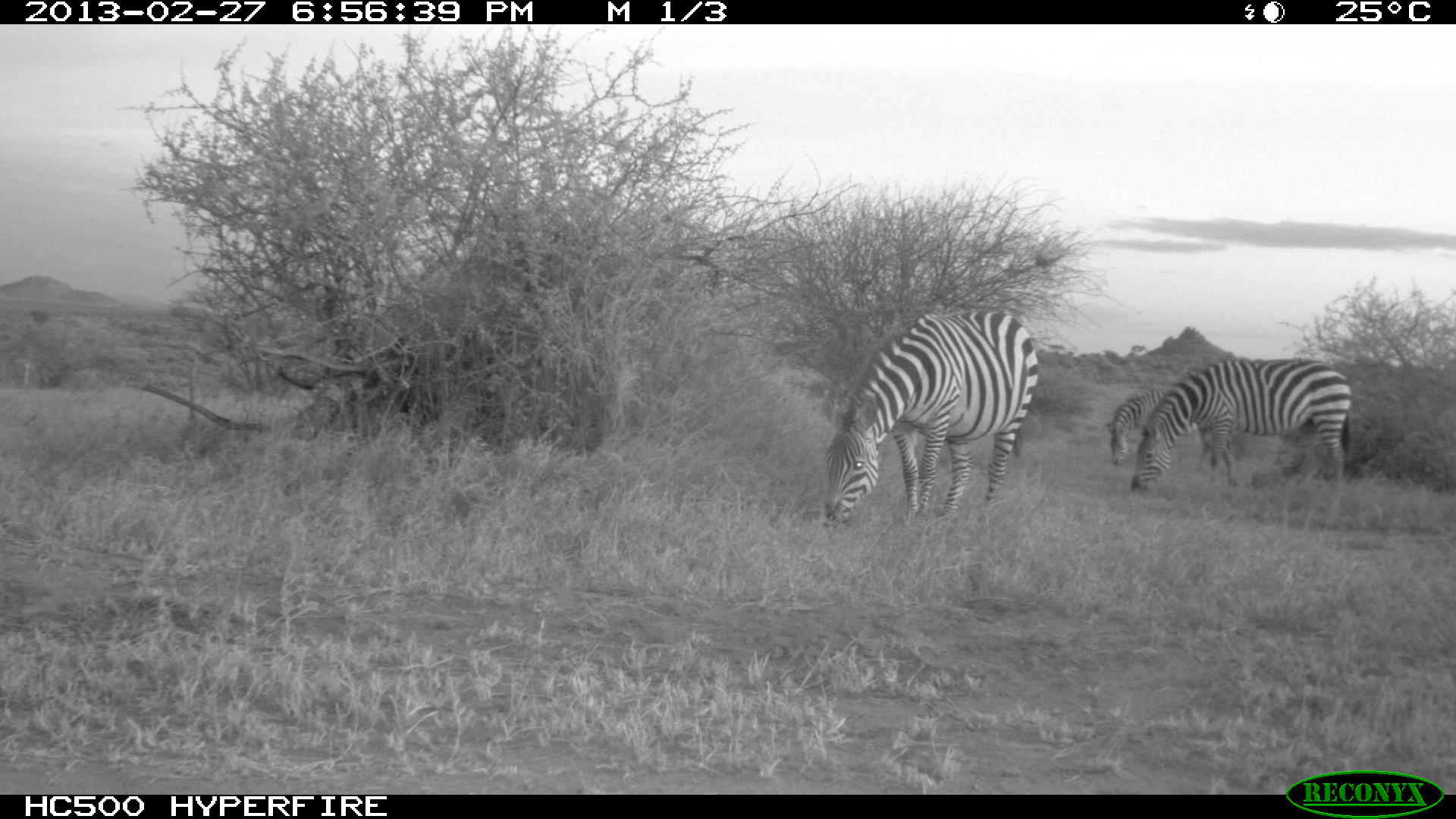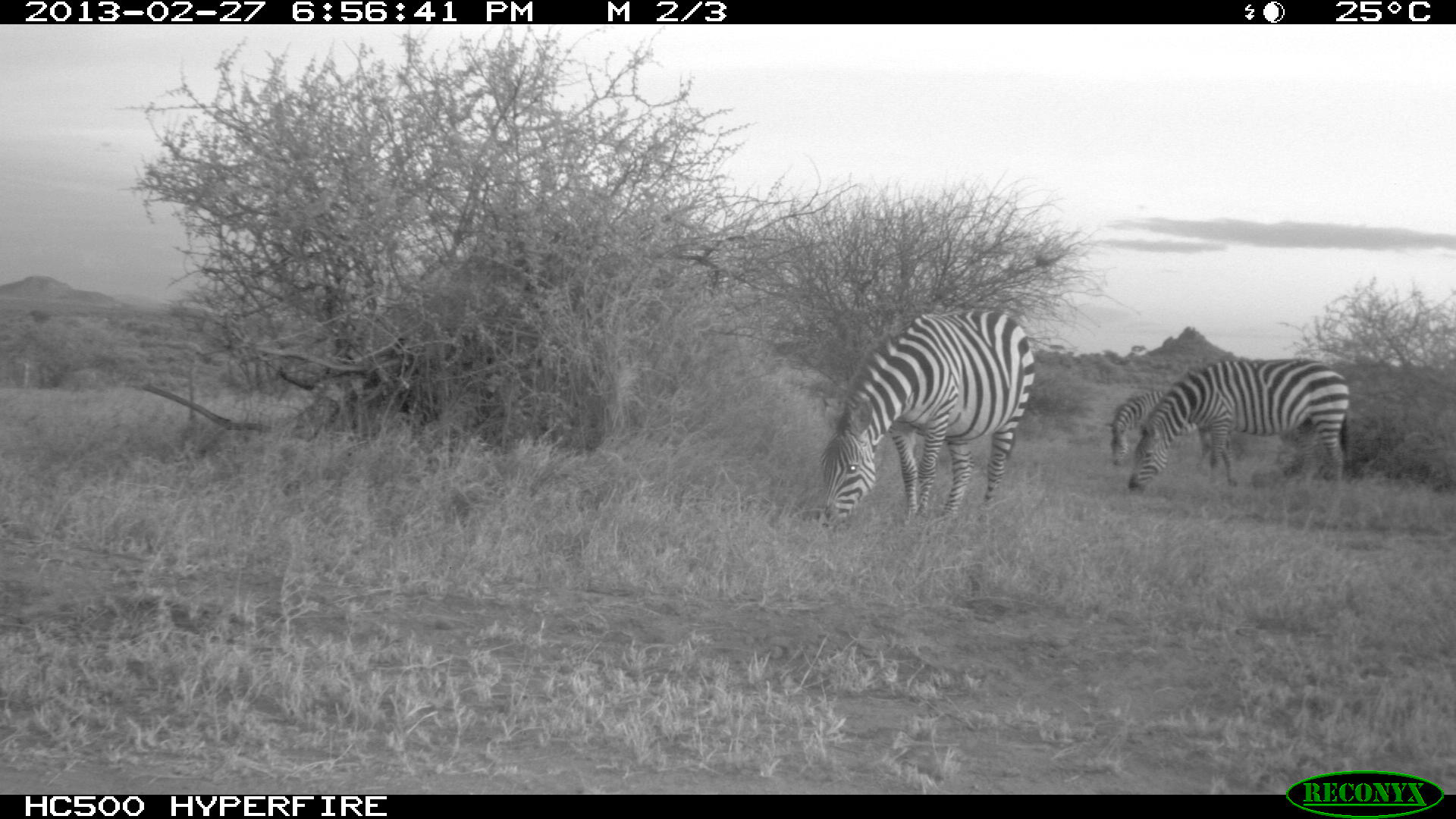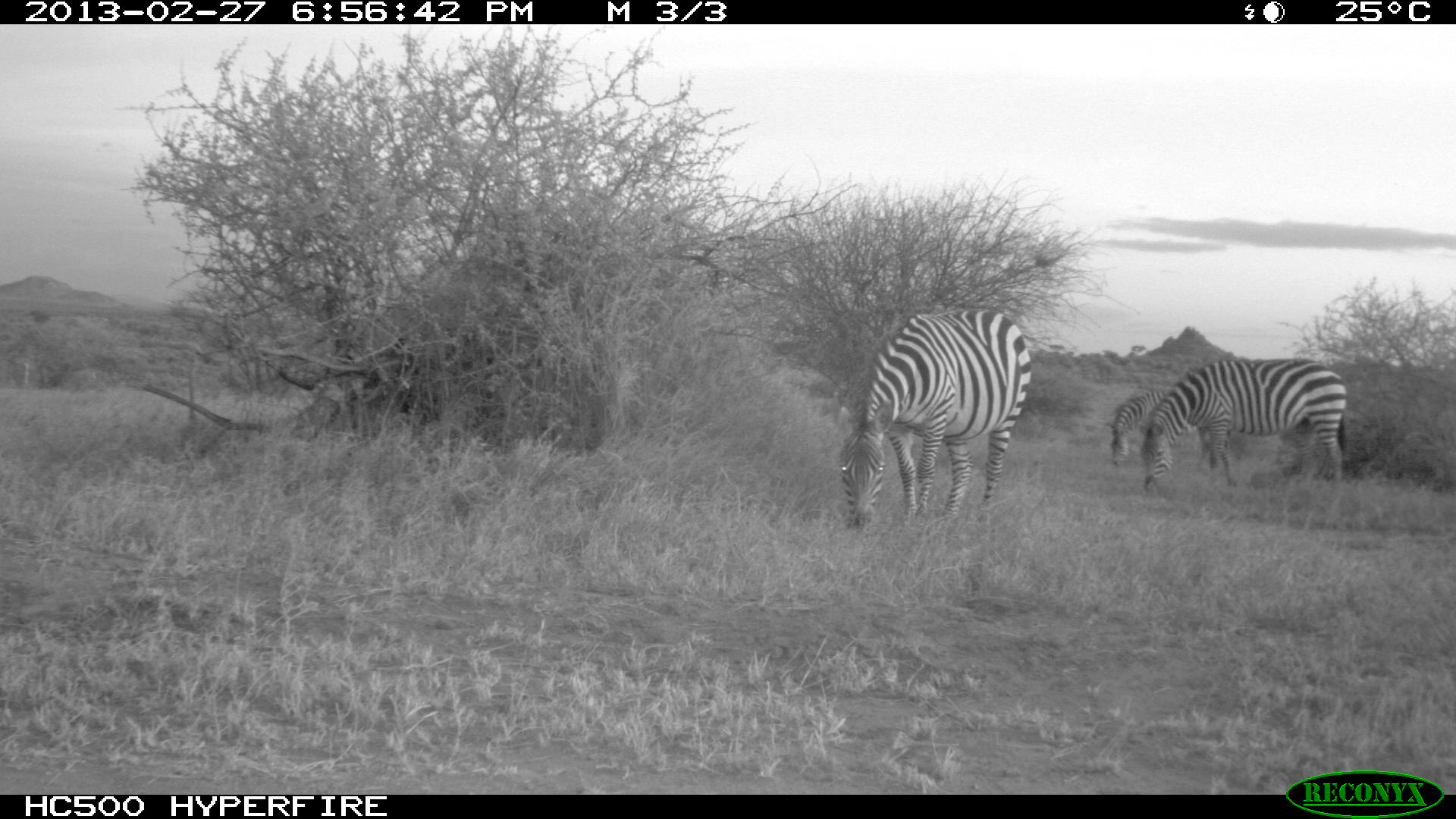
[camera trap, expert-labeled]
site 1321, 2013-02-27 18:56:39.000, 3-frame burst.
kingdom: Animalia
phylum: Chordata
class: Mammalia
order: Perissodactyla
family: Equidae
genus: Equus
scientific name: Equus quagga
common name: plains zebra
Equus quagga (plains zebra), count 3.